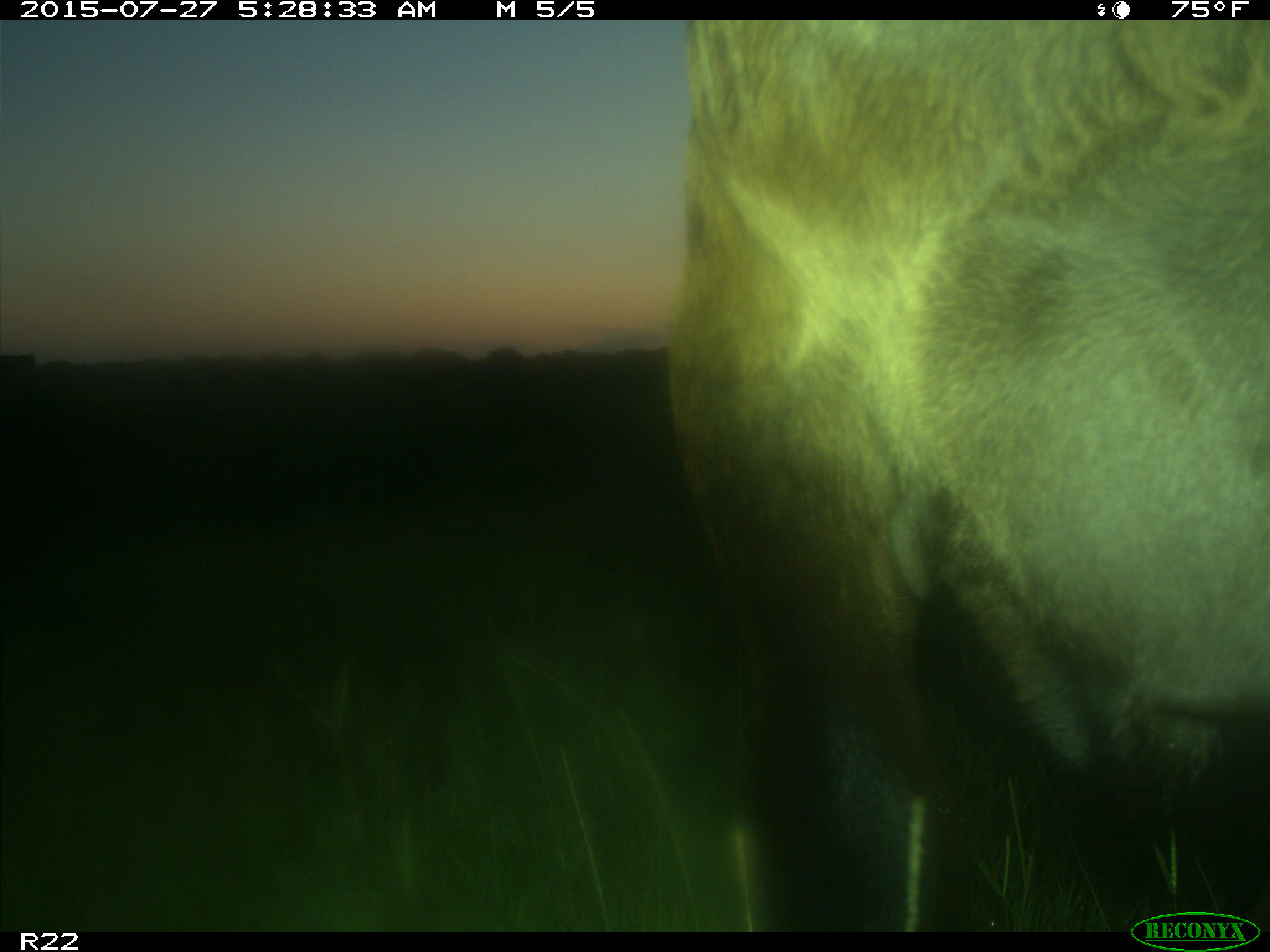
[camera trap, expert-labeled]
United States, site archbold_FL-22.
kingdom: Animalia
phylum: Chordata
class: Mammalia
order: Artiodactyla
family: Bovidae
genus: Bos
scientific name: Bos taurus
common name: domestic cow